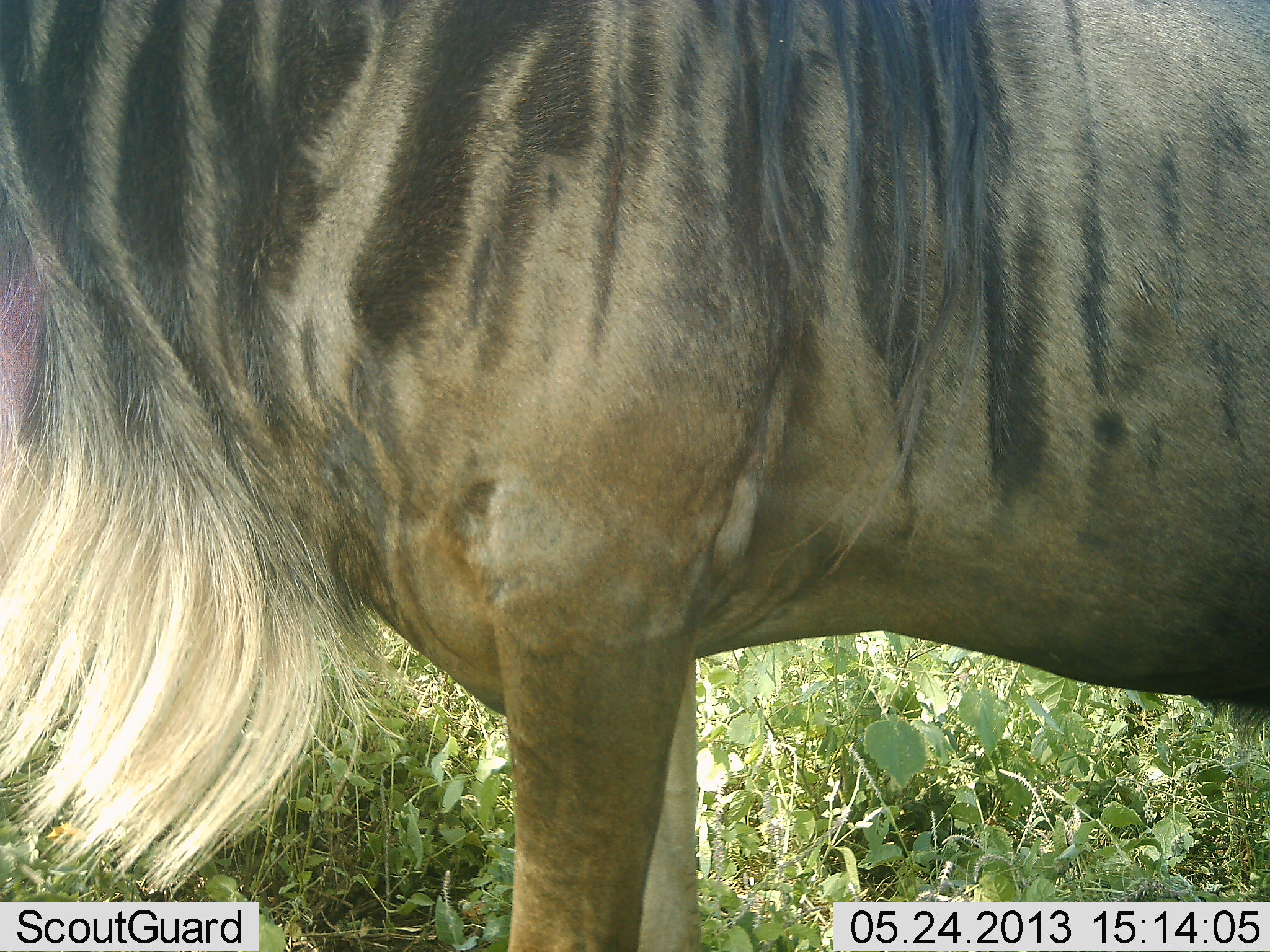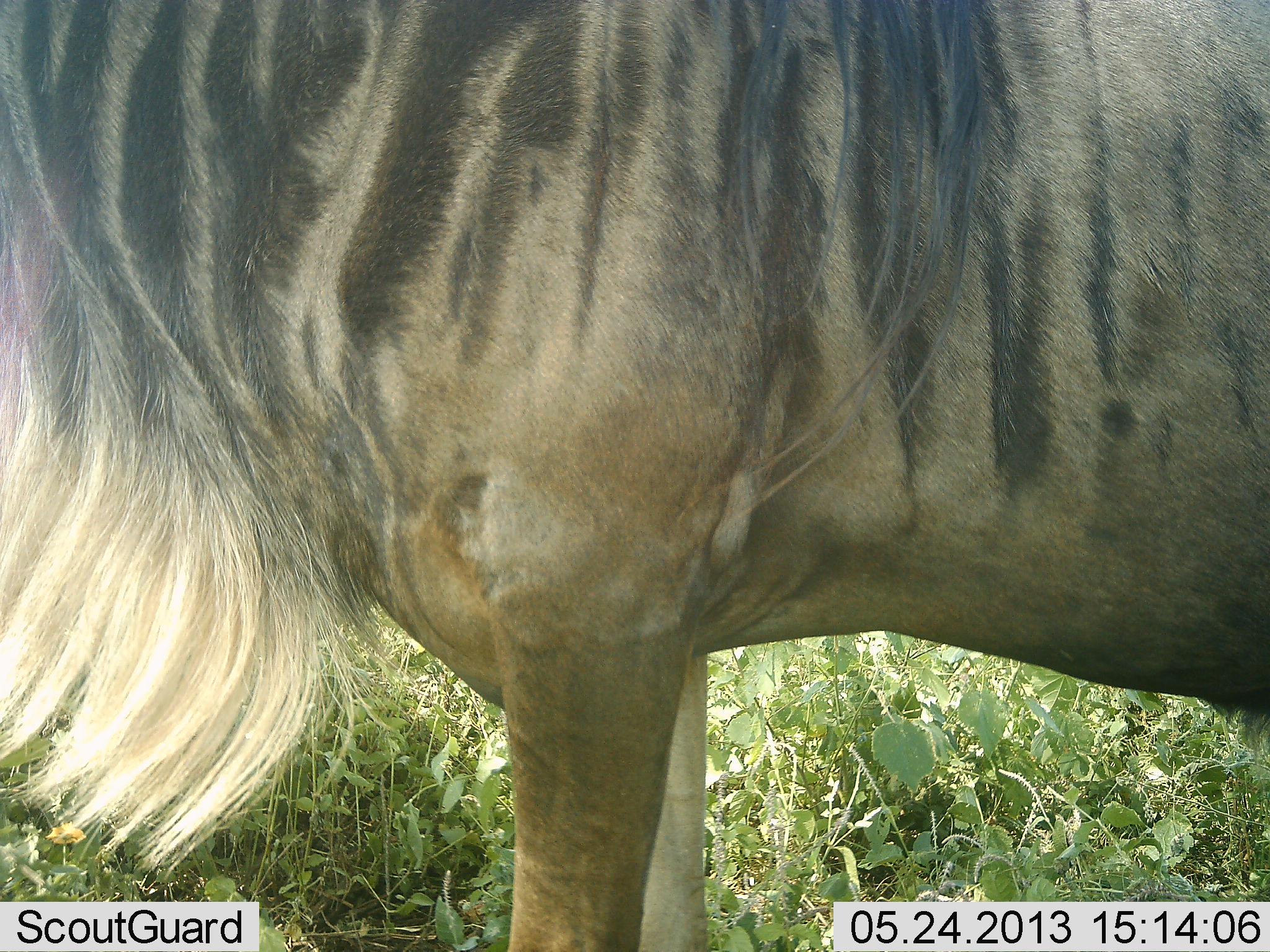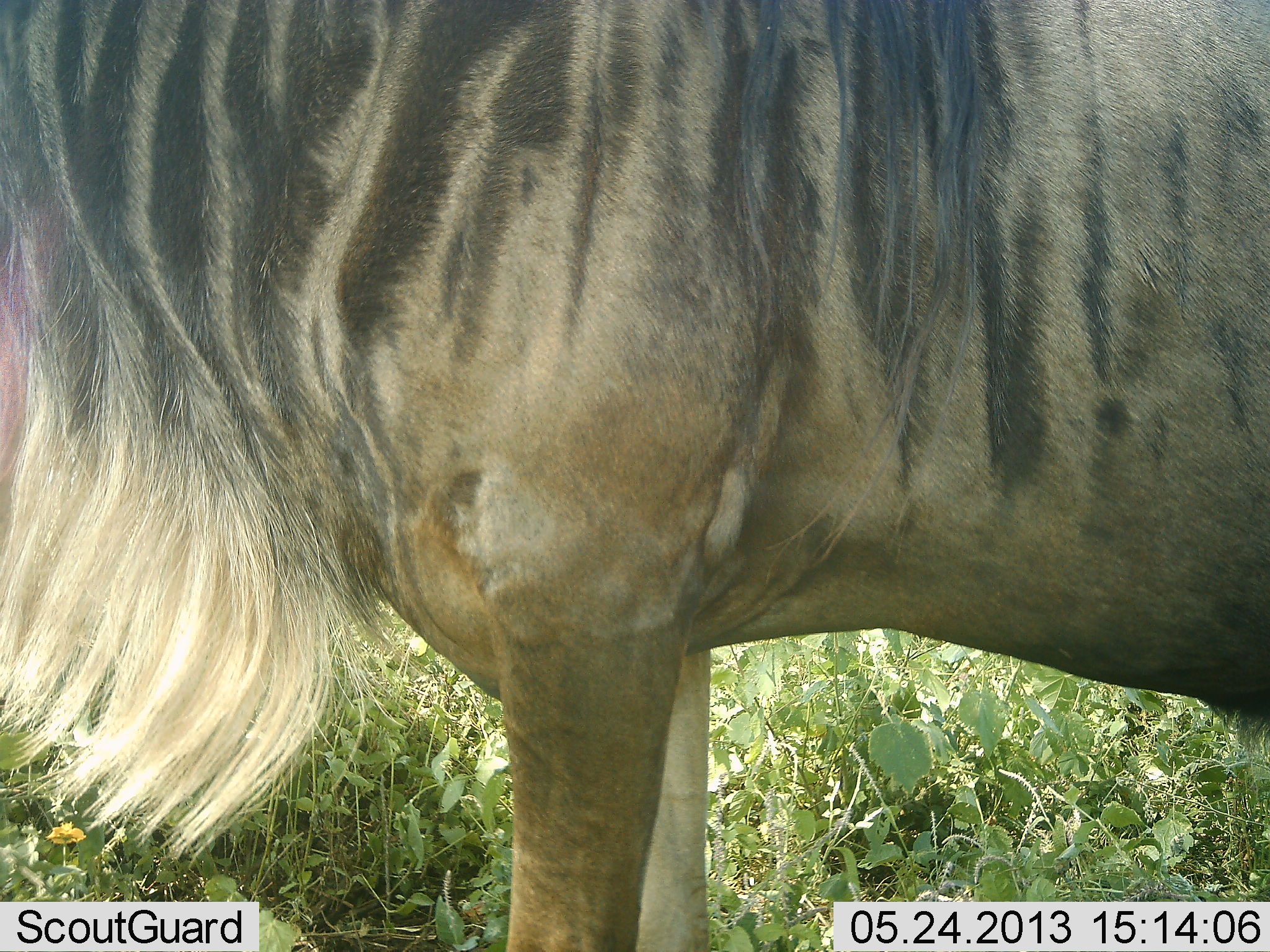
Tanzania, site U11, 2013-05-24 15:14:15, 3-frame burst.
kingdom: Animalia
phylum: Chordata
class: Mammalia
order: Artiodactyla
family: Bovidae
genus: Connochaetes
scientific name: Connochaetes taurinus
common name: blue wildebeest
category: wildebeest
Wildebeest (blue wildebeest) (Connochaetes taurinus), count 1. Behavior (volunteer vote fractions): standing 90%, resting 0%, moving 10%, interacting 0%. Young present (vote fraction): 0%. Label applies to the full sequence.